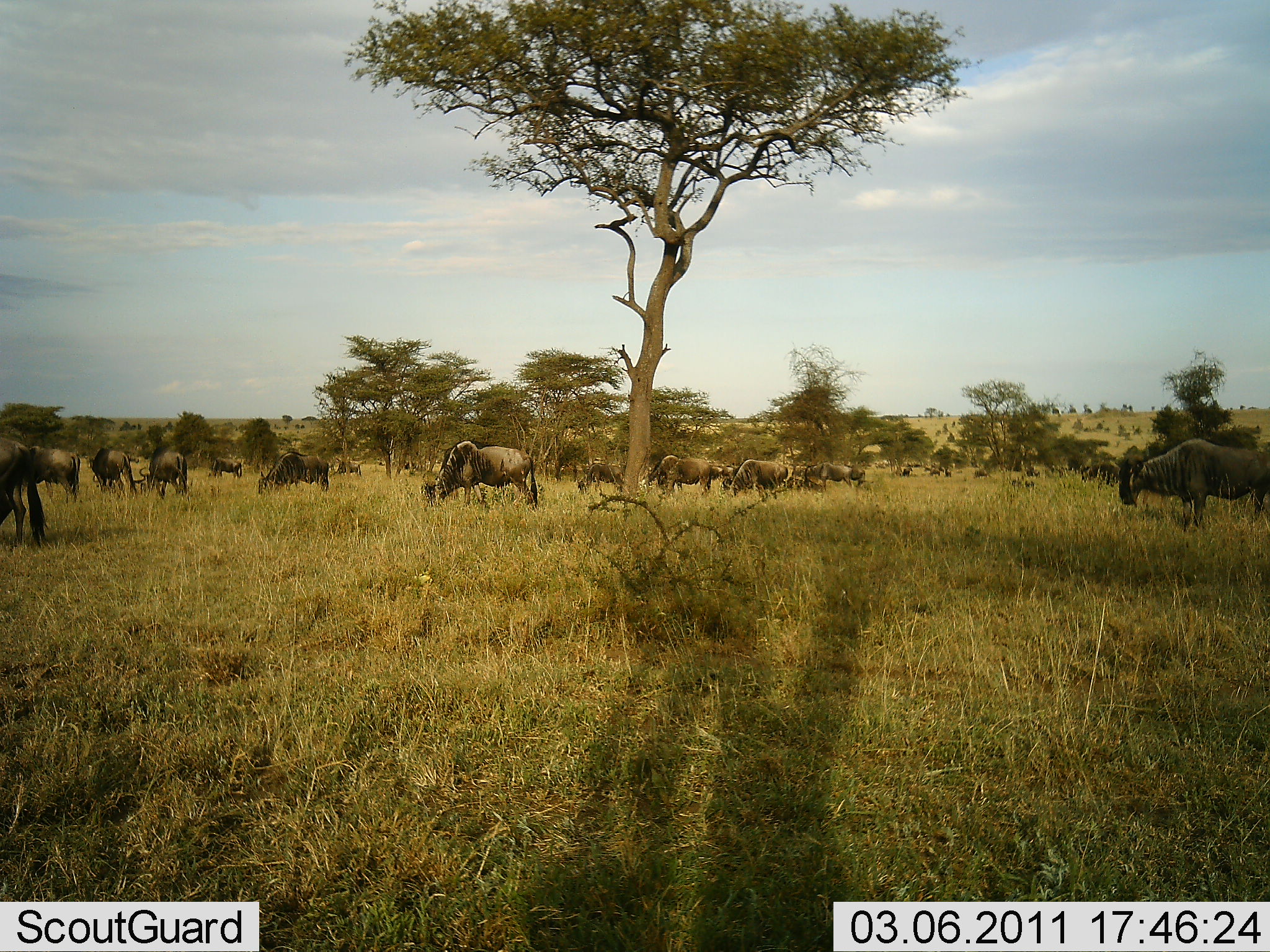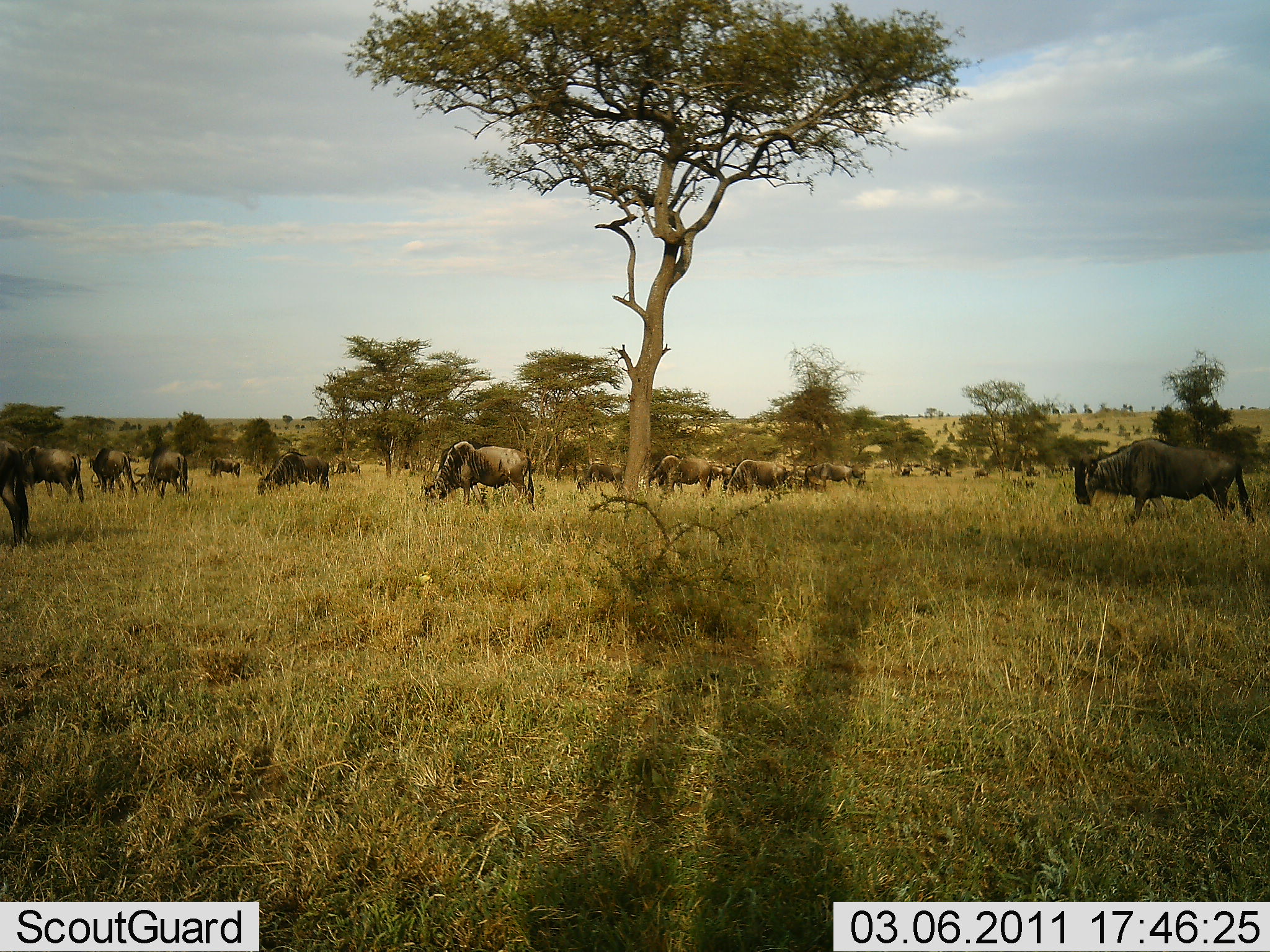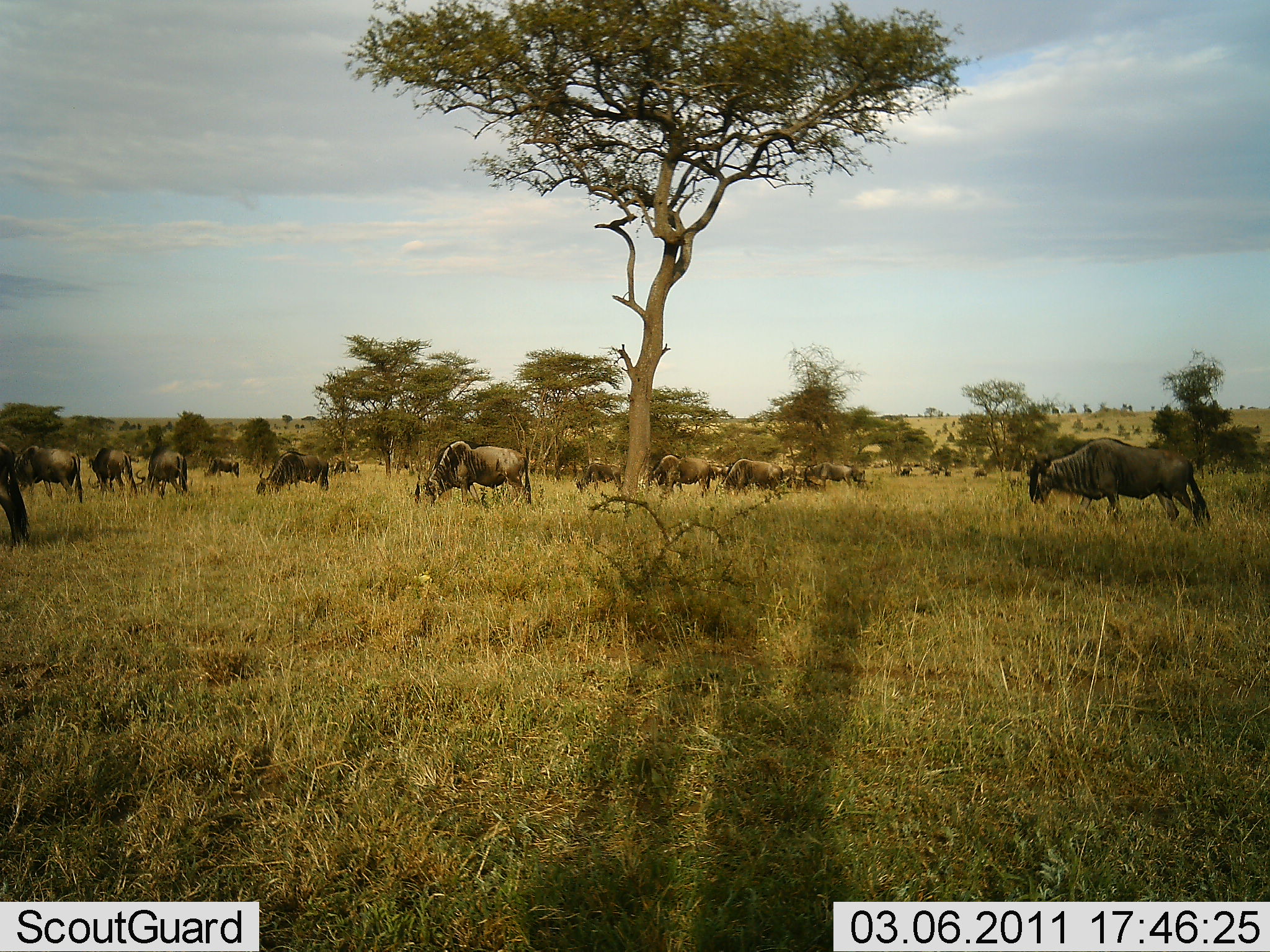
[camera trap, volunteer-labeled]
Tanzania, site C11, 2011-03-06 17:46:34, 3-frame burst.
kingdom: Animalia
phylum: Chordata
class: Mammalia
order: Artiodactyla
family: Bovidae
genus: Connochaetes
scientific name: Connochaetes taurinus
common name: blue wildebeest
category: wildebeest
Wildebeest (blue wildebeest) (Connochaetes taurinus), count 11-50. Behavior (volunteer vote fractions): standing 55%, resting 0%, moving 36%, interacting 0%. Young present (vote fraction): 0%. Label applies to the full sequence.